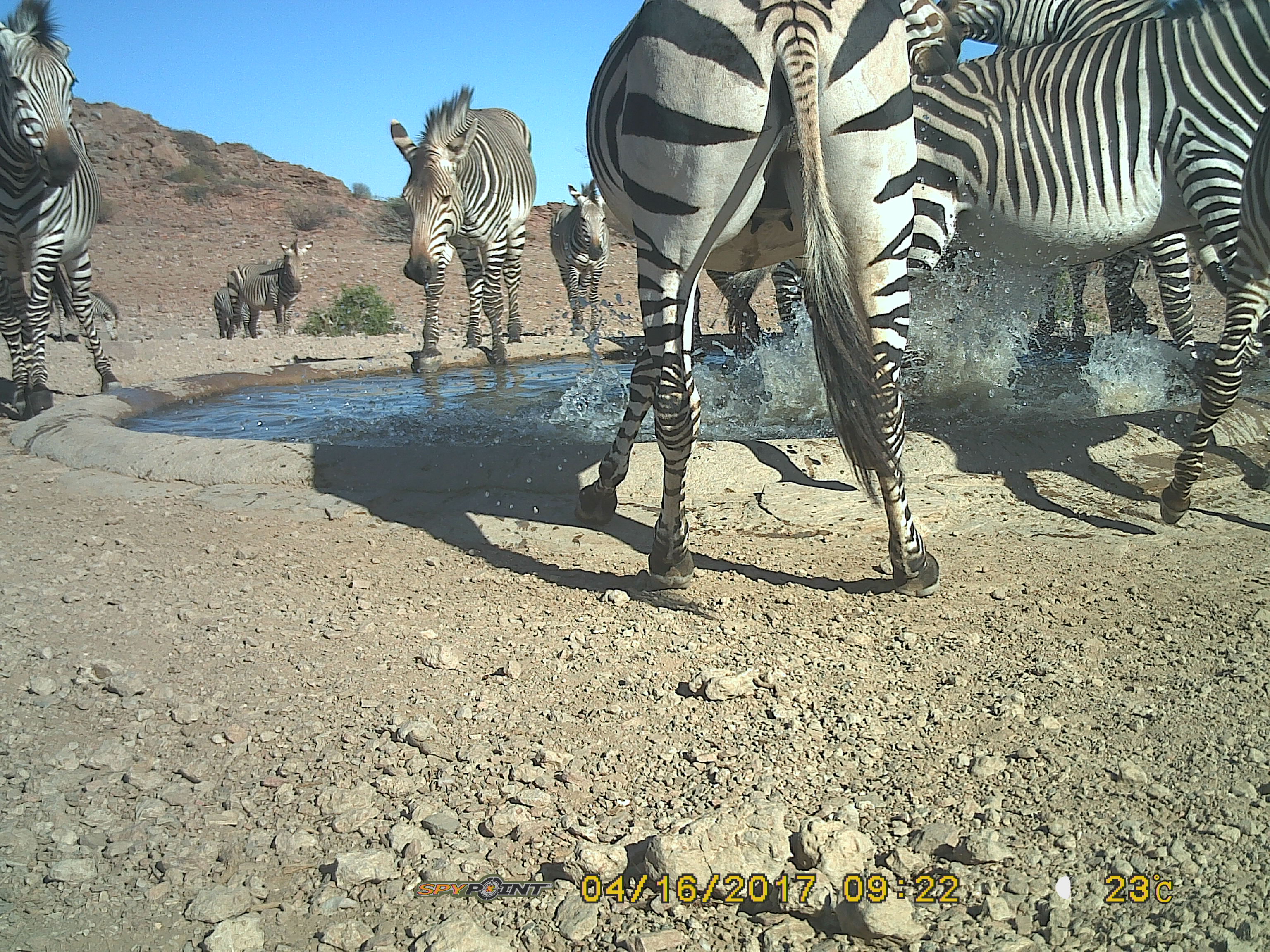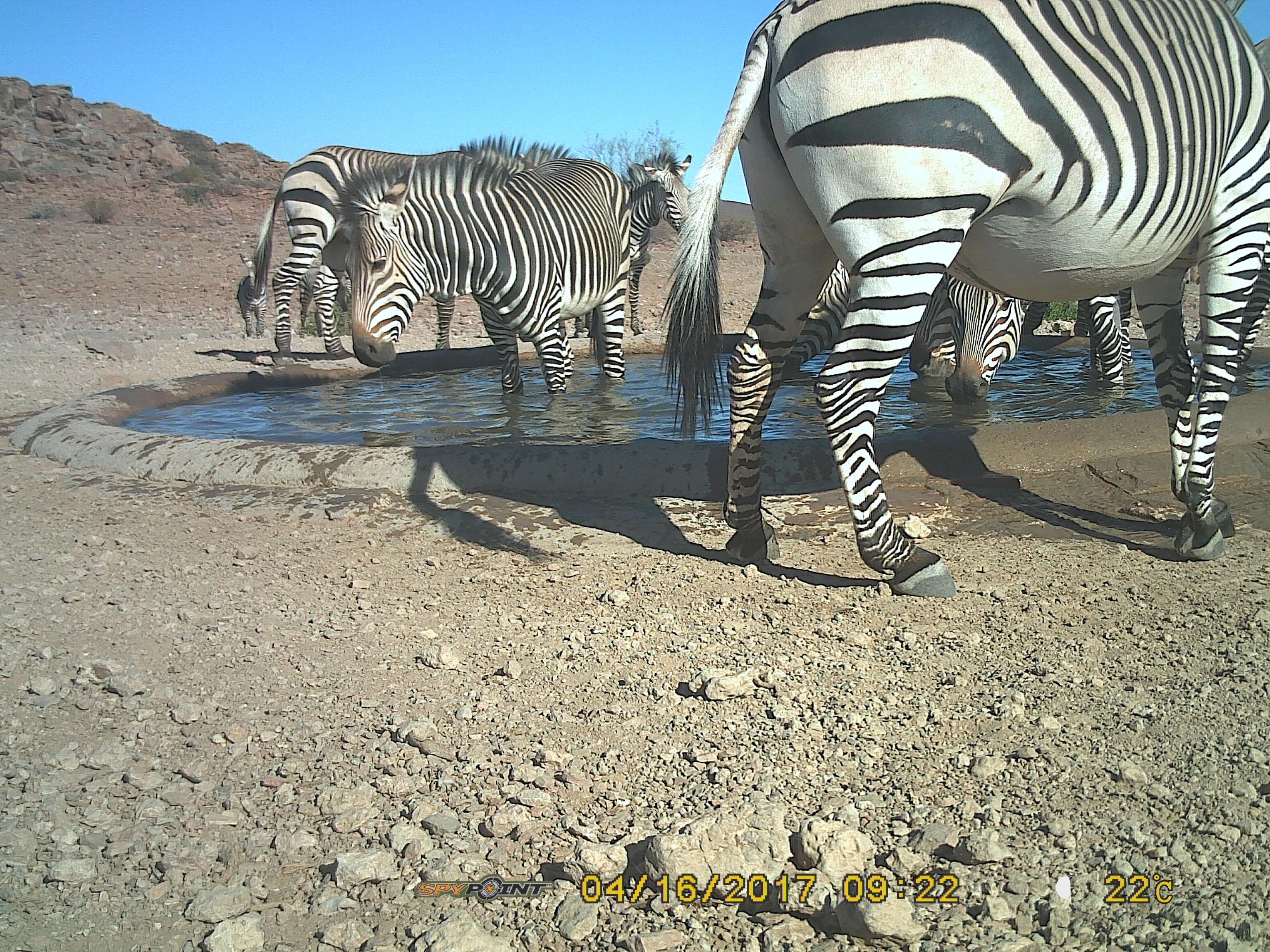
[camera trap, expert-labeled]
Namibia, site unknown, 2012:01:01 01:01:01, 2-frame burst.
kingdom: Animalia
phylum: Chordata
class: Mammalia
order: Perissodactyla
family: Equidae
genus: Equus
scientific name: Equus zebra hartmannae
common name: hartmann's mountain zebra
Equus zebra hartmannae (hartmann's mountain zebra).